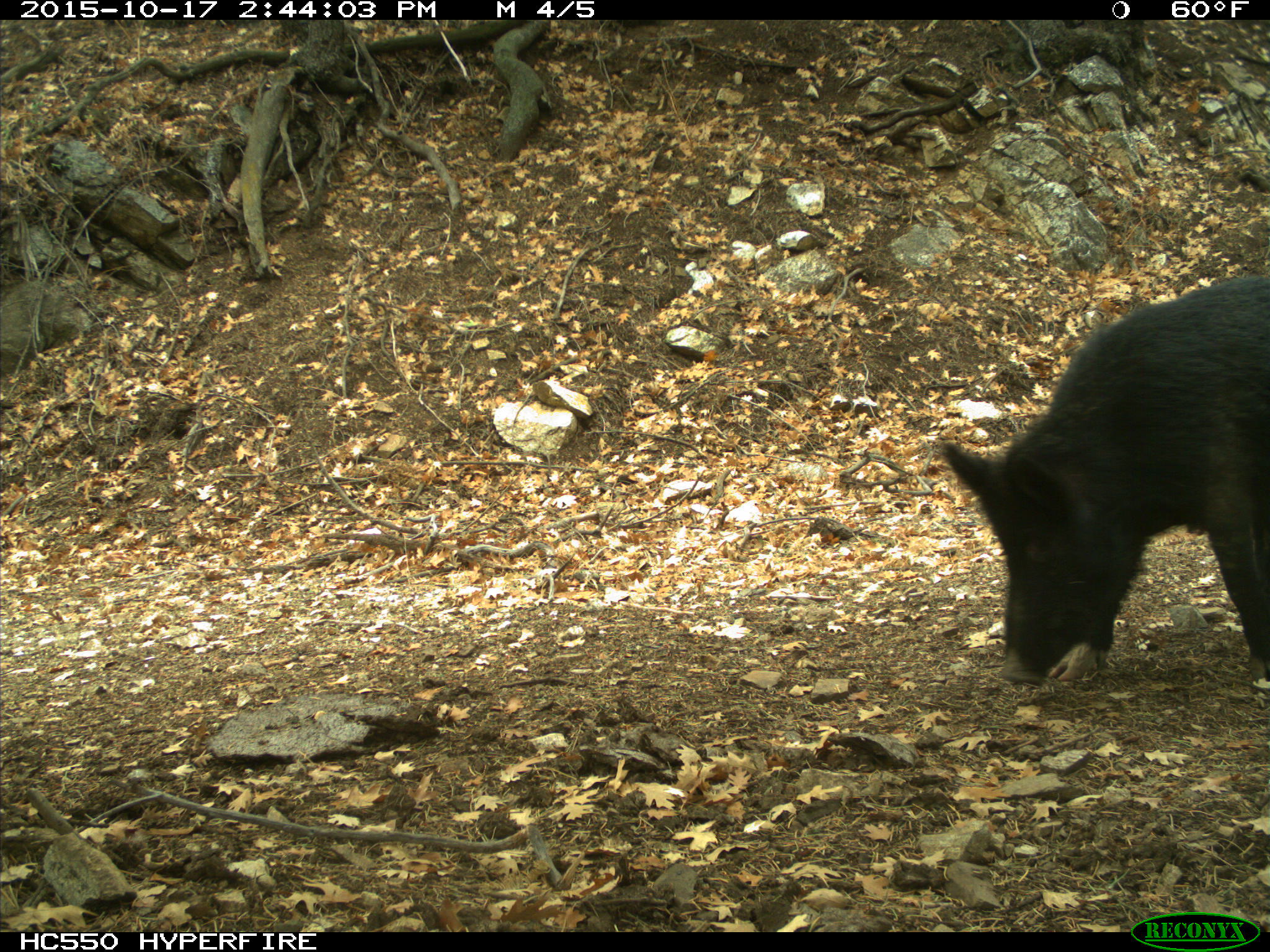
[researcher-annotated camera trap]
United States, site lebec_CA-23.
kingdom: Animalia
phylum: Chordata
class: Mammalia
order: Artiodactyla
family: Suidae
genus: Sus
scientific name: Sus scrofa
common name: wild boar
Sus scrofa (wild boar).